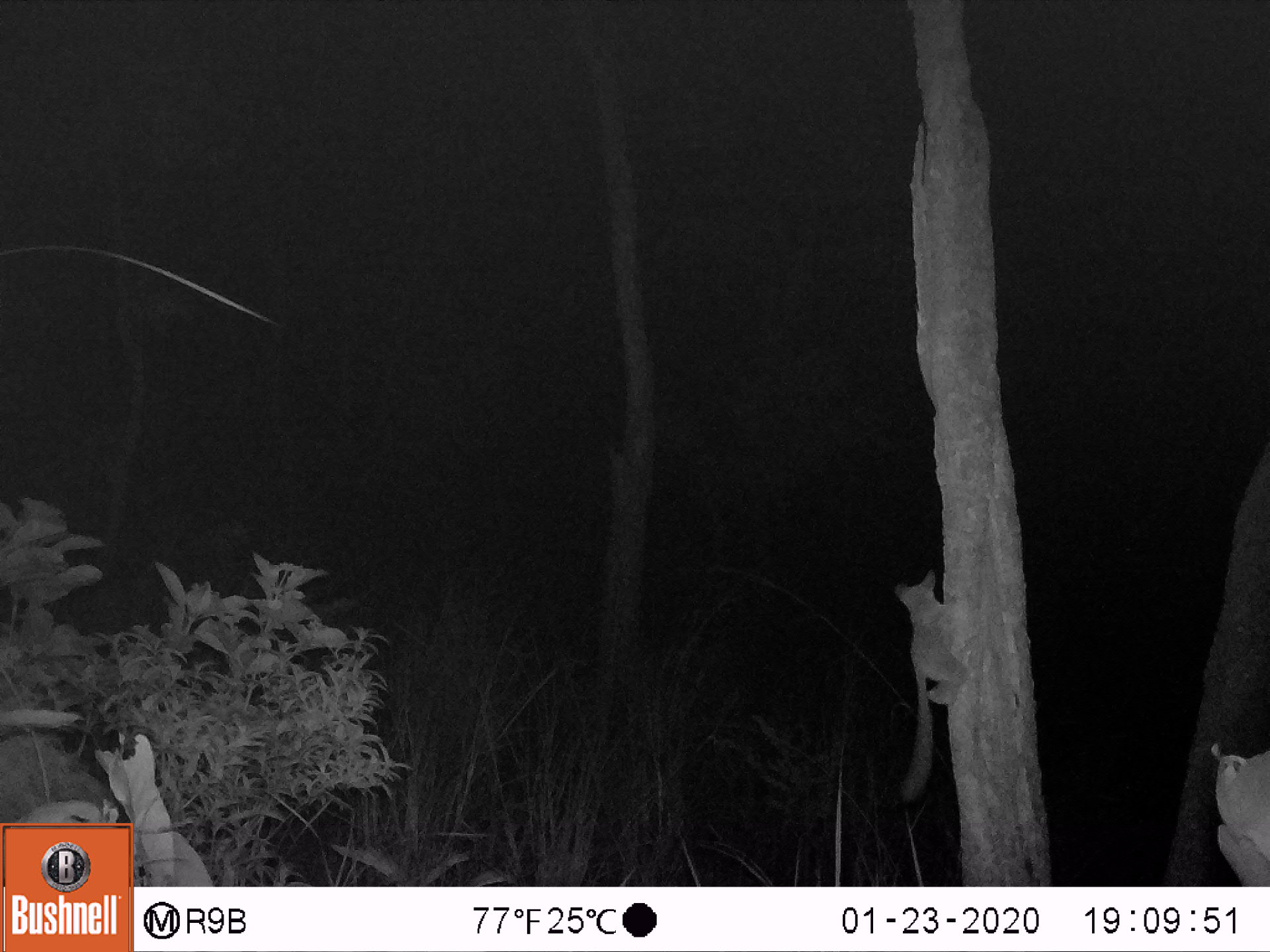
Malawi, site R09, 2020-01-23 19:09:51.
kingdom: Animalia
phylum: Chordata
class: Mammalia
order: Primates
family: Galagidae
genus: Galago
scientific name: Galago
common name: lesser bushbabies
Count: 1.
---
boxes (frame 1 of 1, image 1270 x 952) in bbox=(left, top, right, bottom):
galago: bbox=(895, 568, 965, 810)